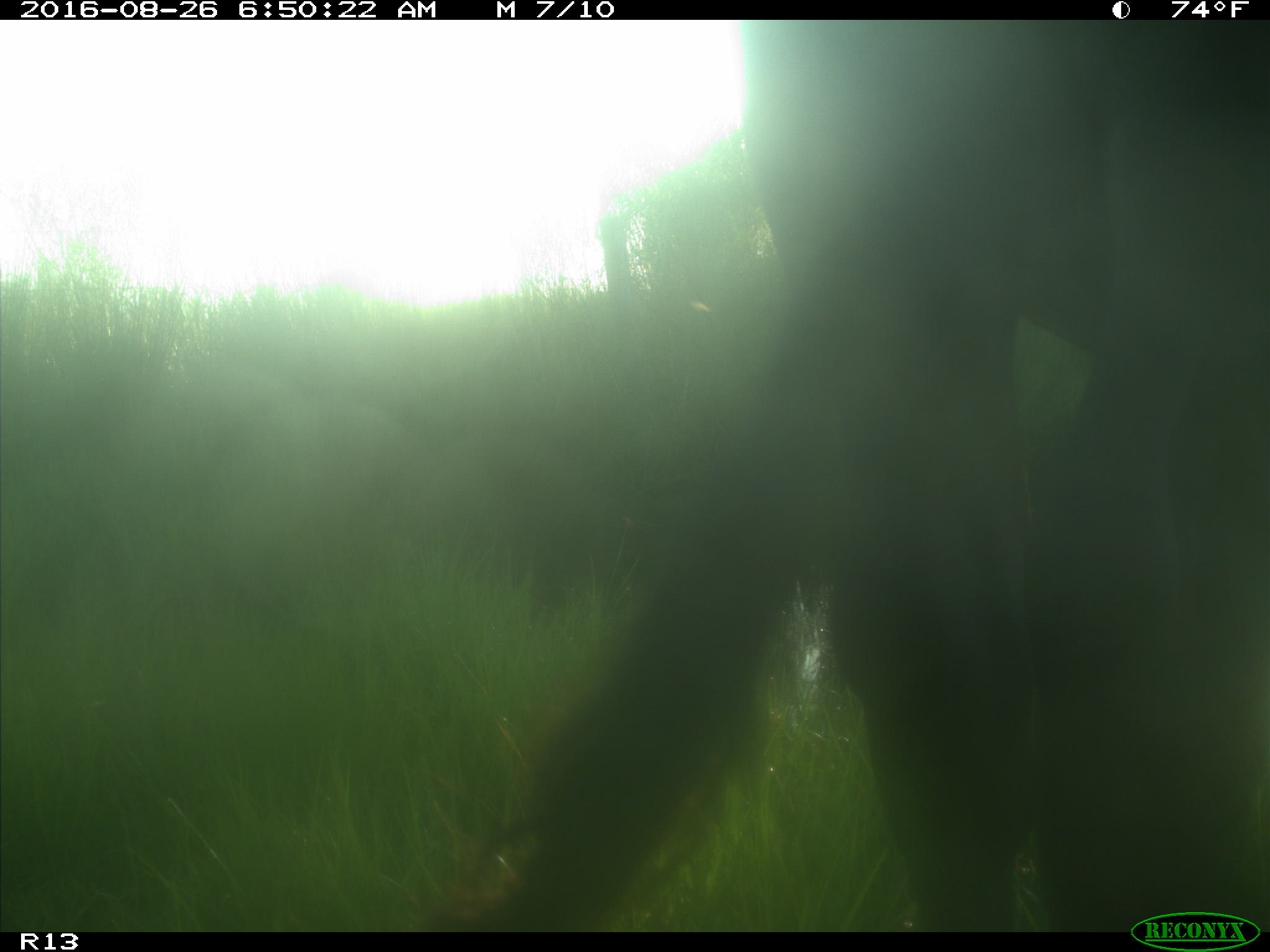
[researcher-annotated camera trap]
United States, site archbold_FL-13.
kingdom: Animalia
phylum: Chordata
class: Mammalia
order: Artiodactyla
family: Bovidae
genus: Bos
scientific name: Bos taurus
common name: domestic cow